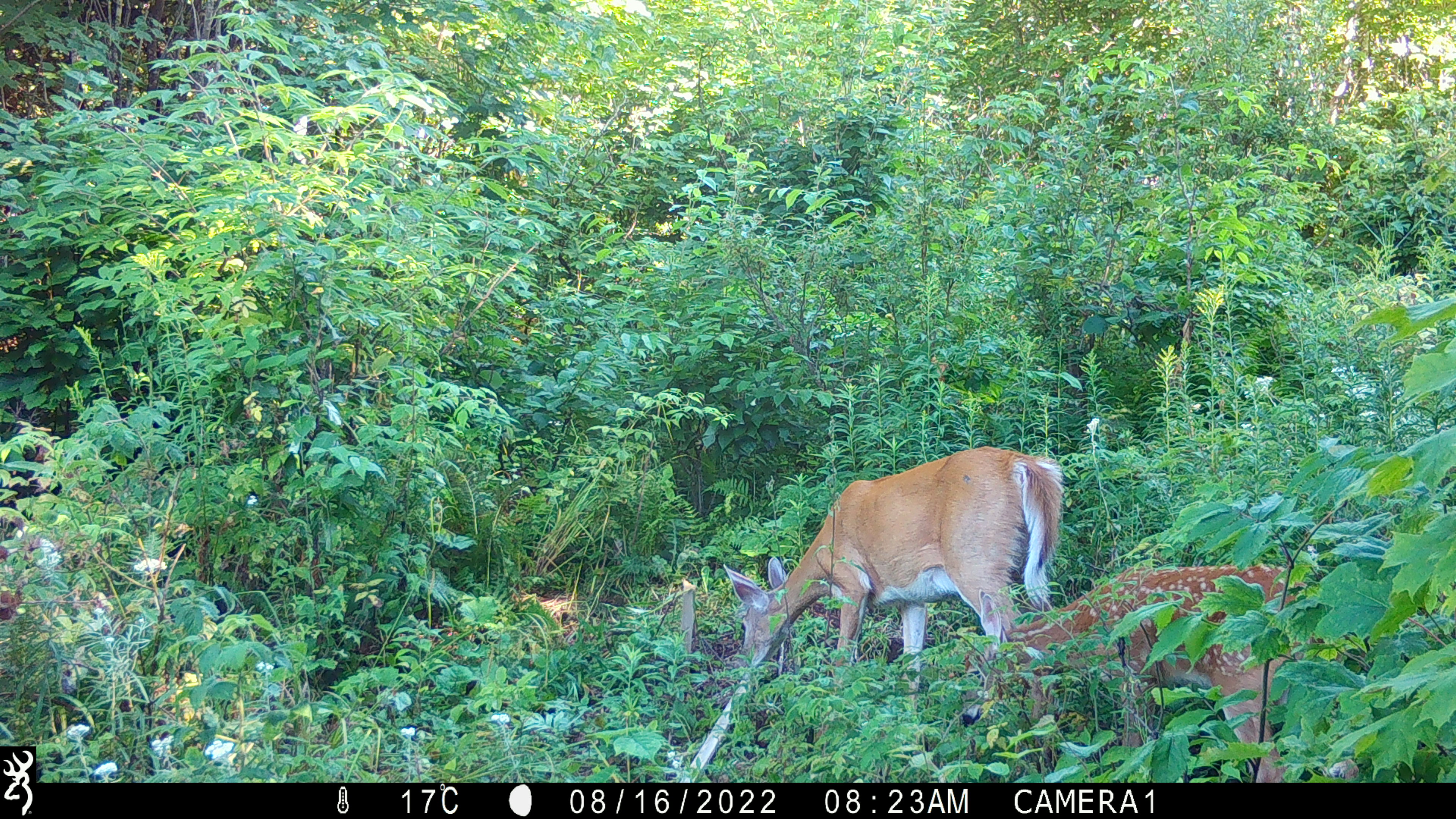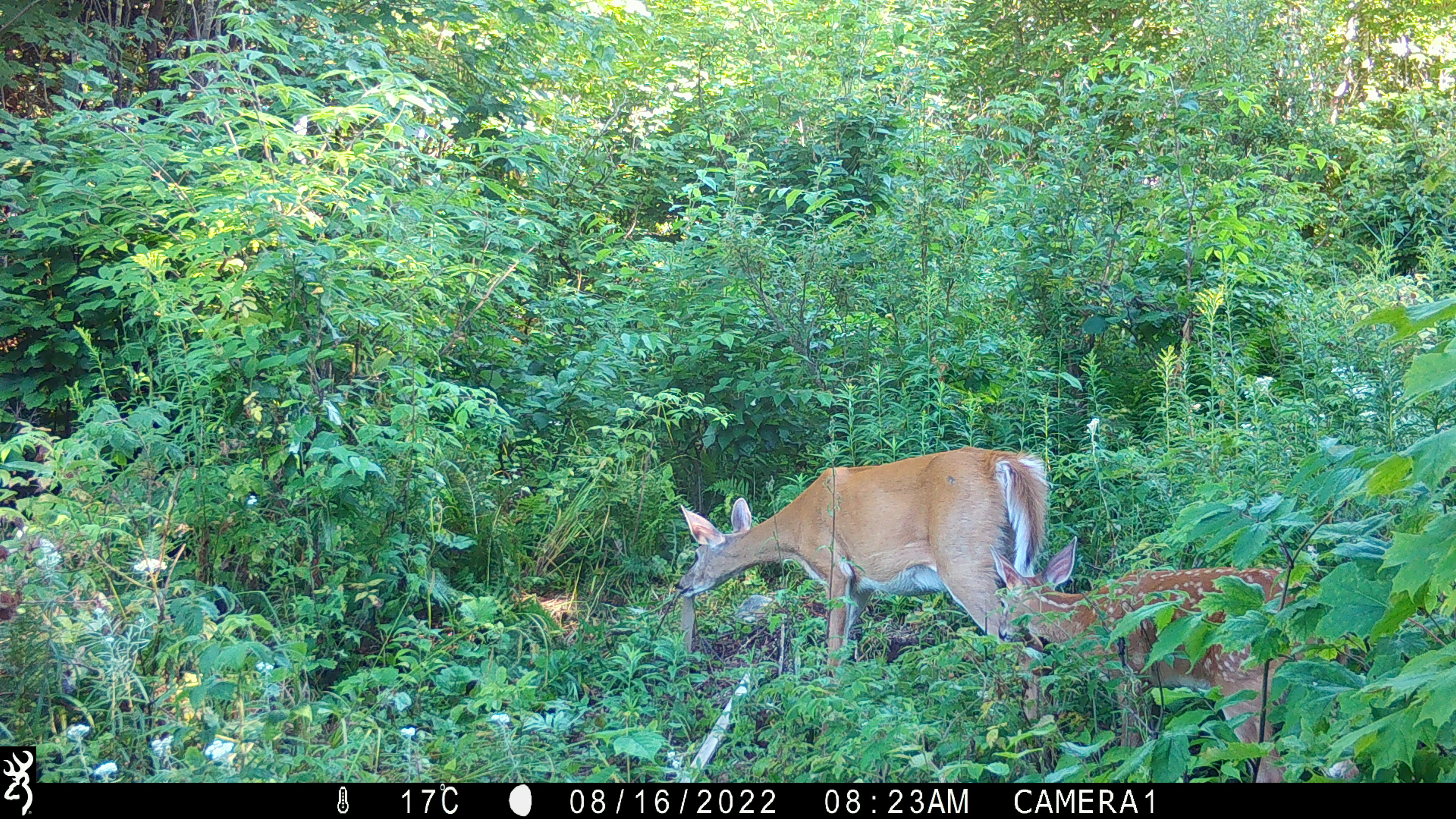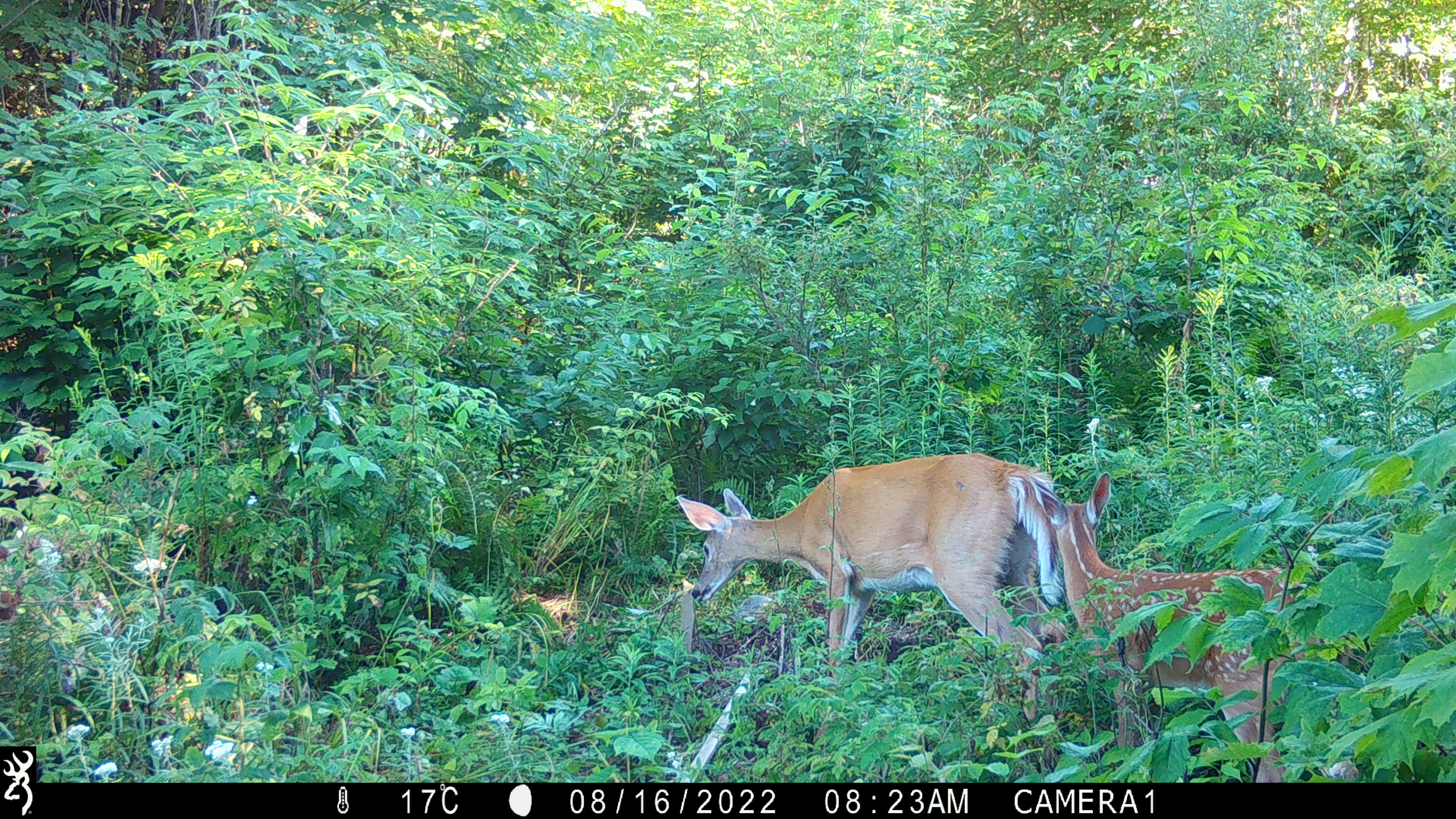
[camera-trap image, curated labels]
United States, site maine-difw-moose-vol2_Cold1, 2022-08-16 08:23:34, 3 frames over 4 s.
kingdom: Animalia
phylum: Chordata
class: Mammalia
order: Artiodactyla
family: Cervidae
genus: Odocoileus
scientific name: Odocoileus virginianus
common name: white-tailed deer